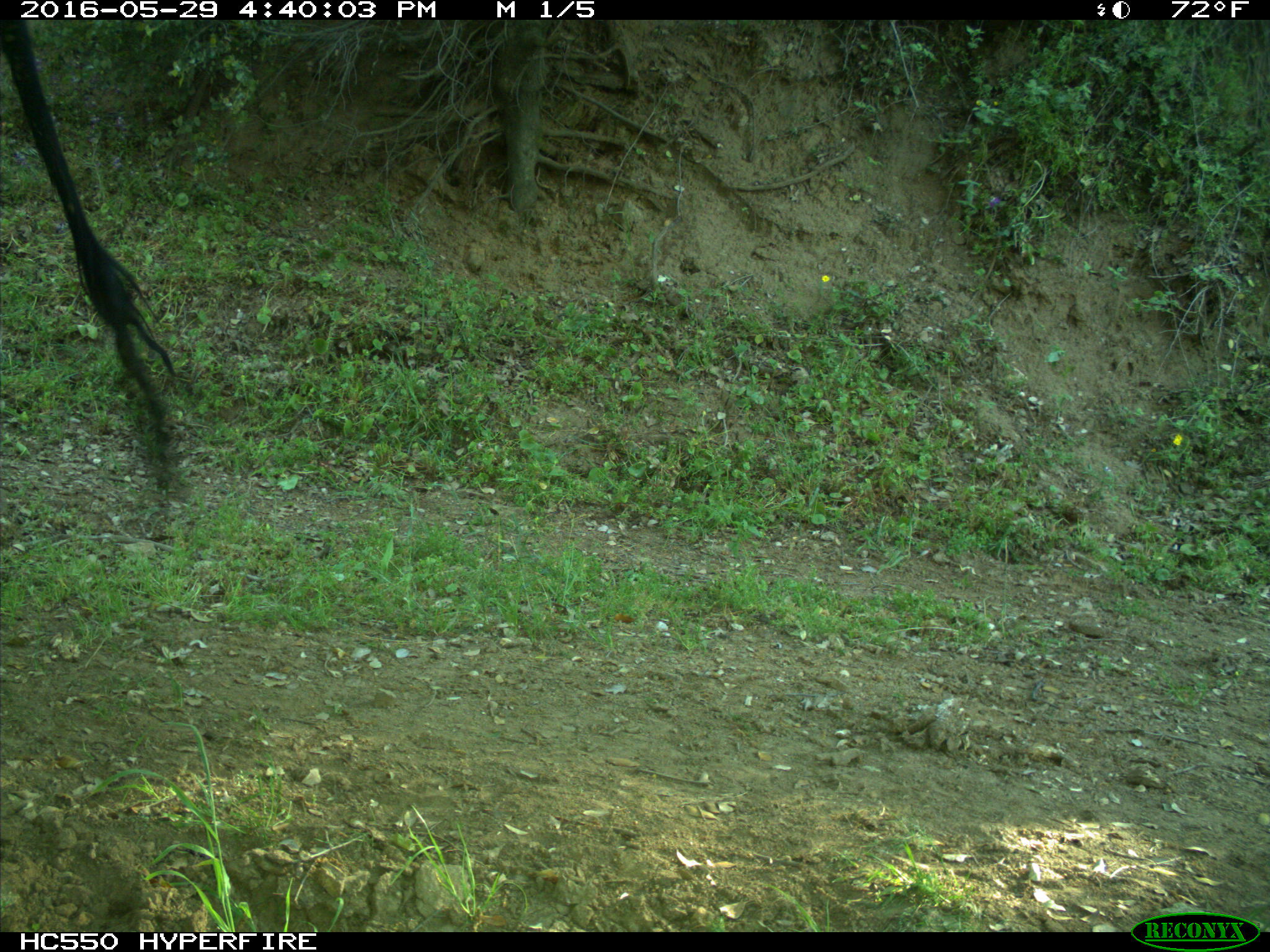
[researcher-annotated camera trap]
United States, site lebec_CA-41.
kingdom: Animalia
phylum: Chordata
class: Mammalia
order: Artiodactyla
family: Bovidae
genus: Bos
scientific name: Bos taurus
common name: domestic cow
Bos taurus (domestic cow).